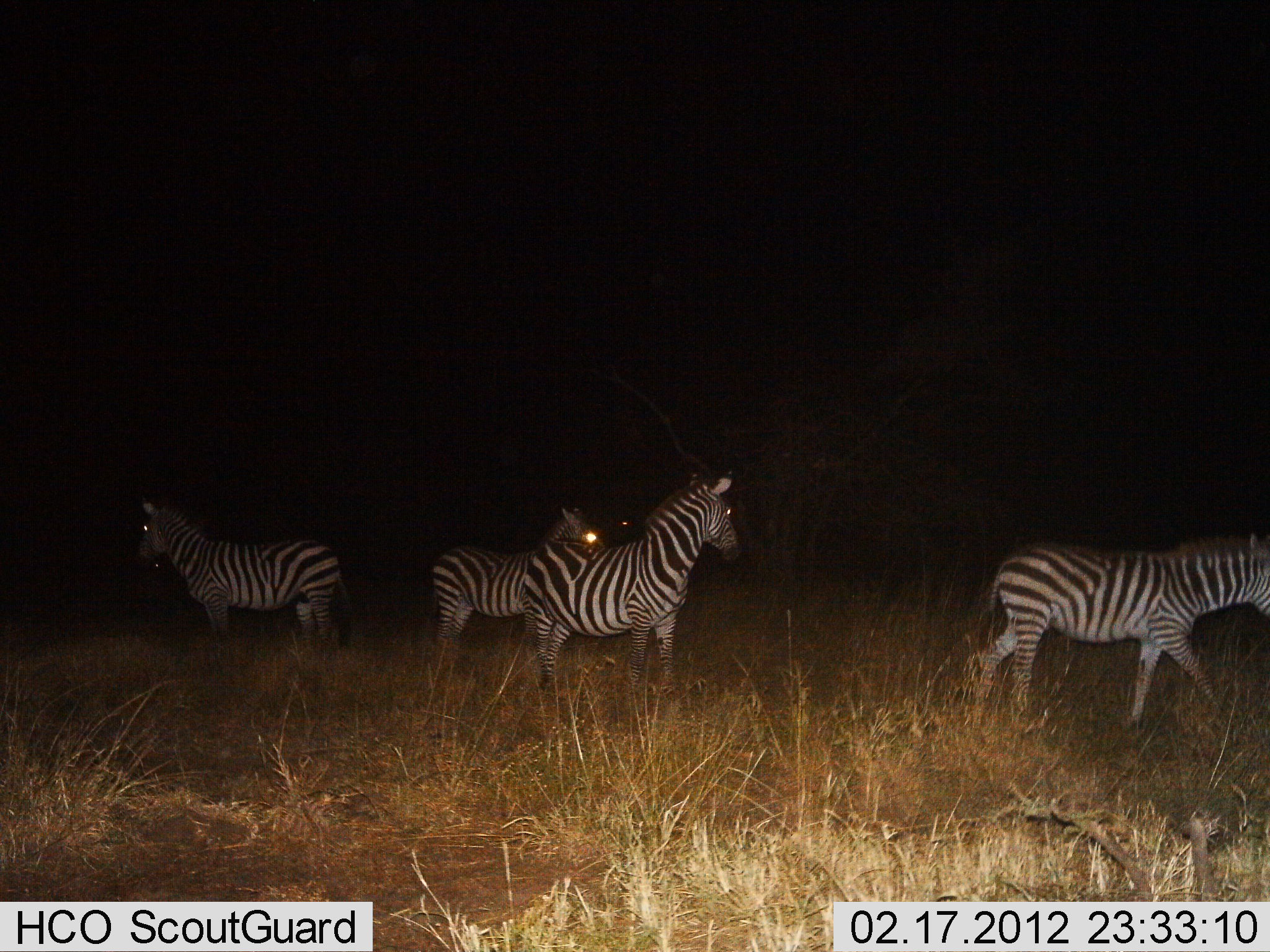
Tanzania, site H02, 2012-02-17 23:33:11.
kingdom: Animalia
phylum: Chordata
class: Mammalia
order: Perissodactyla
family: Equidae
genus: Equus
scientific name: Equus quagga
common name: plains zebra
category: zebra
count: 4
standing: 100%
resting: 0%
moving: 50%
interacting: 0%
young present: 14%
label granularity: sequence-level